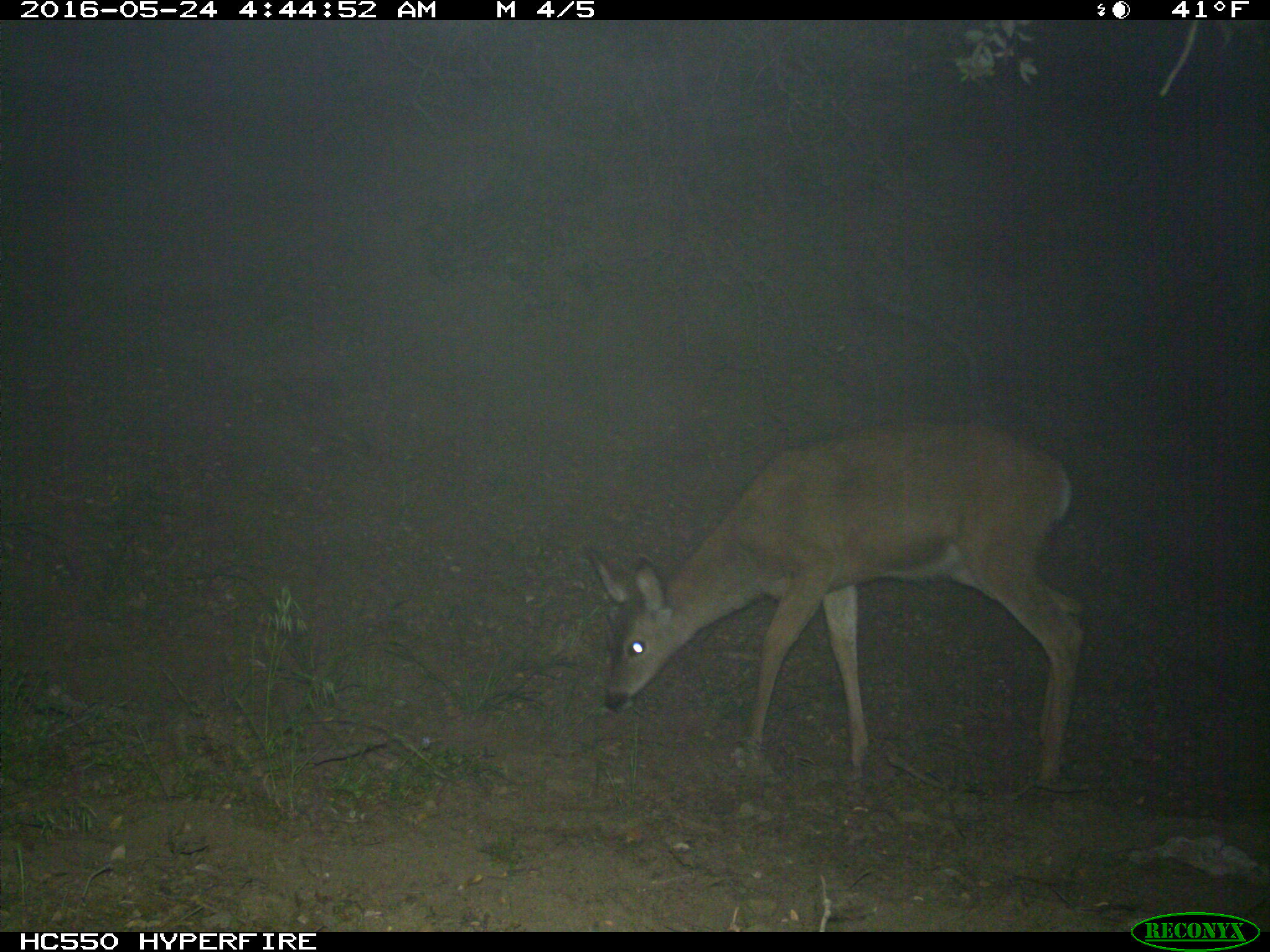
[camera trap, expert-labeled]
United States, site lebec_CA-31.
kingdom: Animalia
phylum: Chordata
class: Mammalia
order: Artiodactyla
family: Cervidae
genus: Odocoileus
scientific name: Odocoileus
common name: deer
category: unidentified deer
Unidentified deer (deer) (Odocoileus).